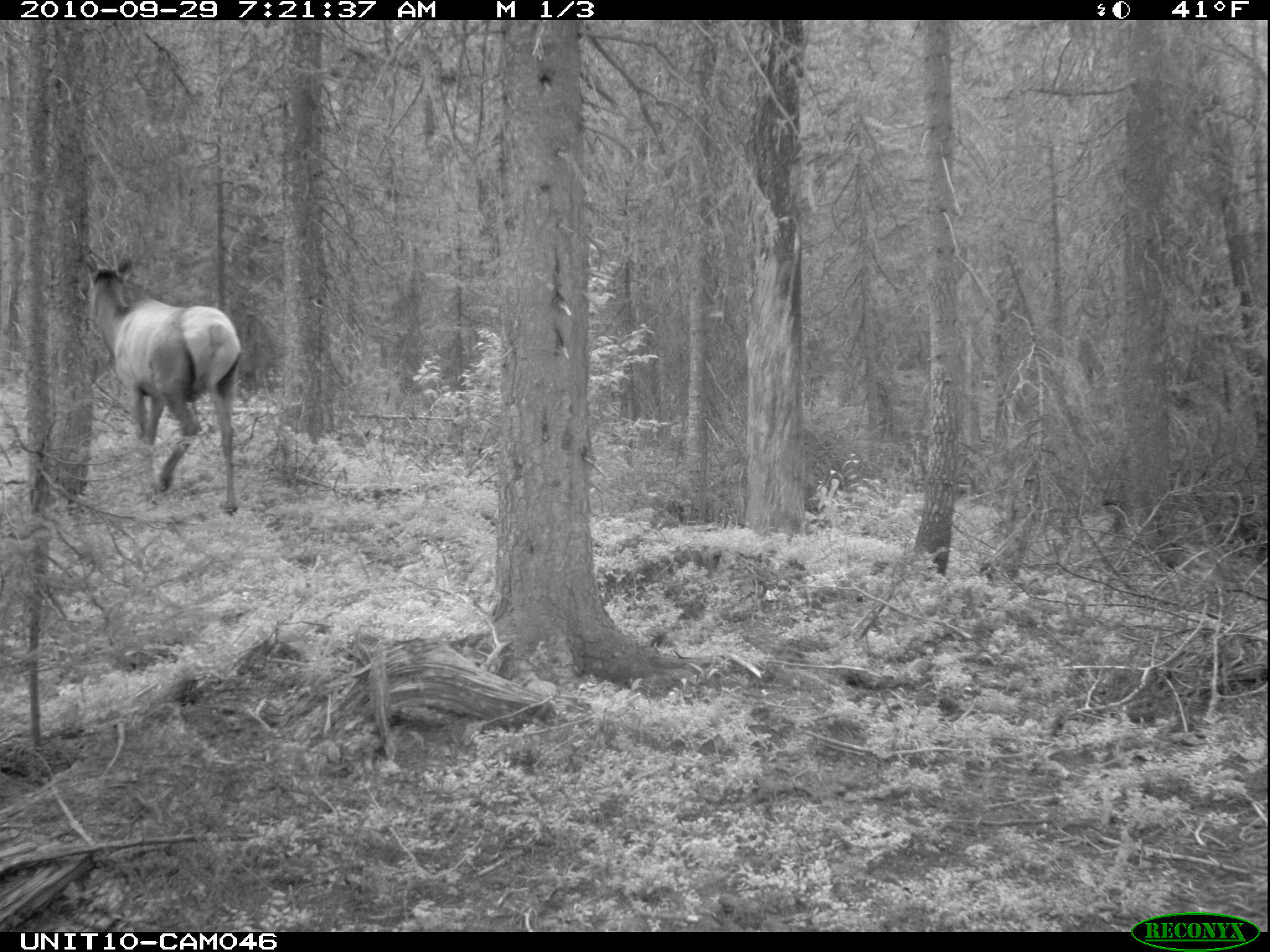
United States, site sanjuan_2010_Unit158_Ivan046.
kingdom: Animalia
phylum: Chordata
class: Mammalia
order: Artiodactyla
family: Cervidae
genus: Cervus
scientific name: Cervus elaphus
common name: red deer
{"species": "Cervus elaphus (red deer)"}